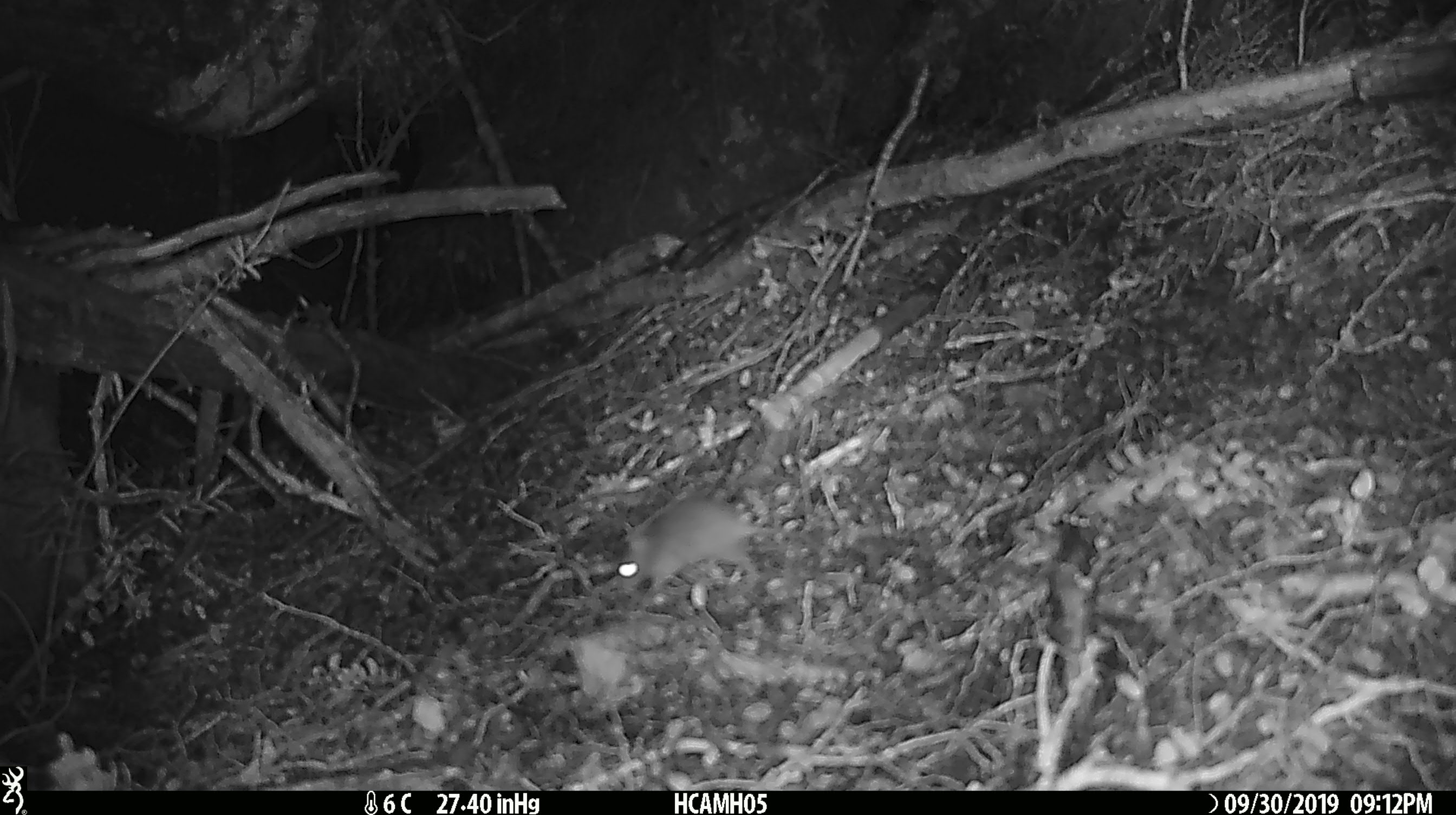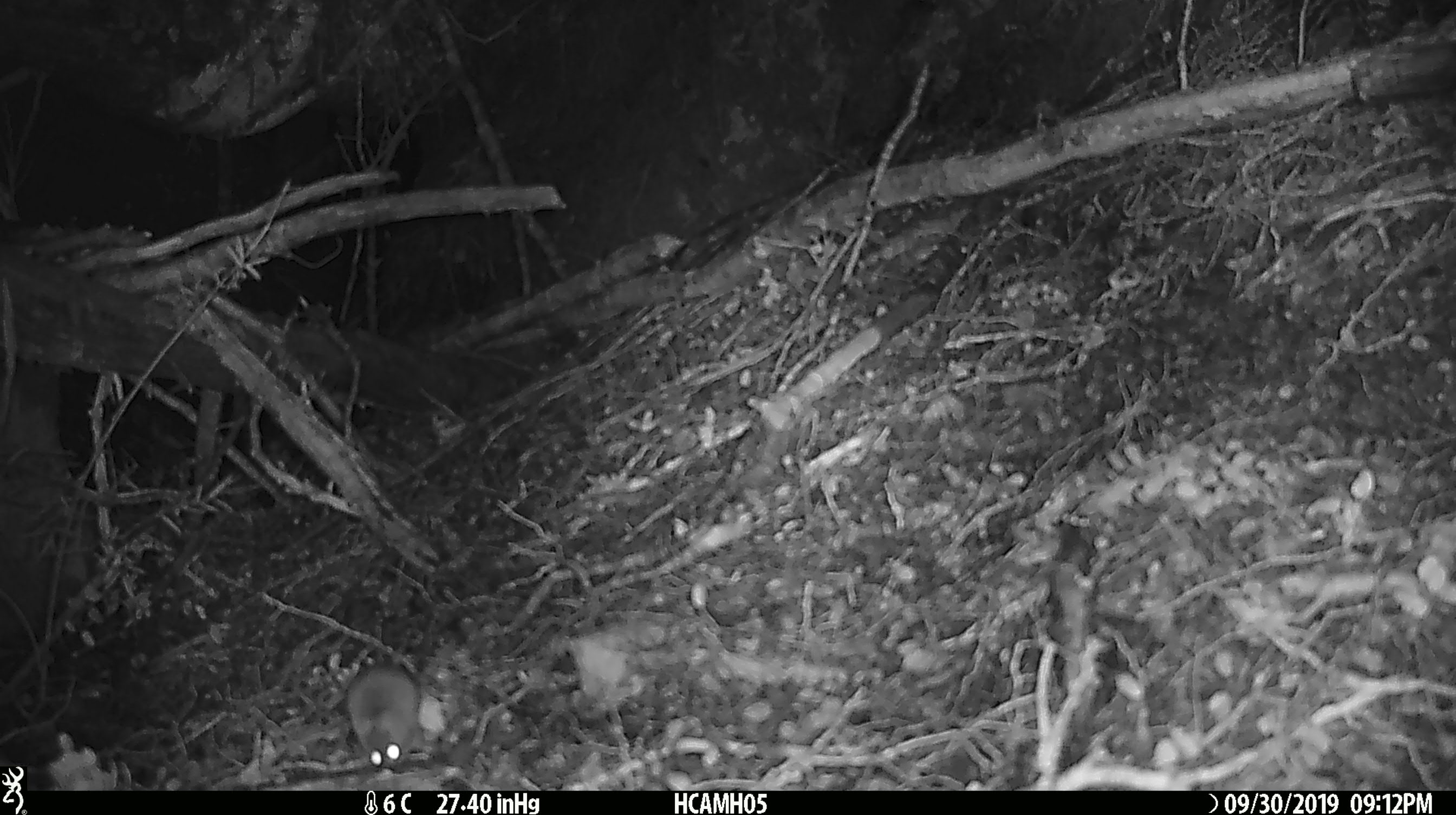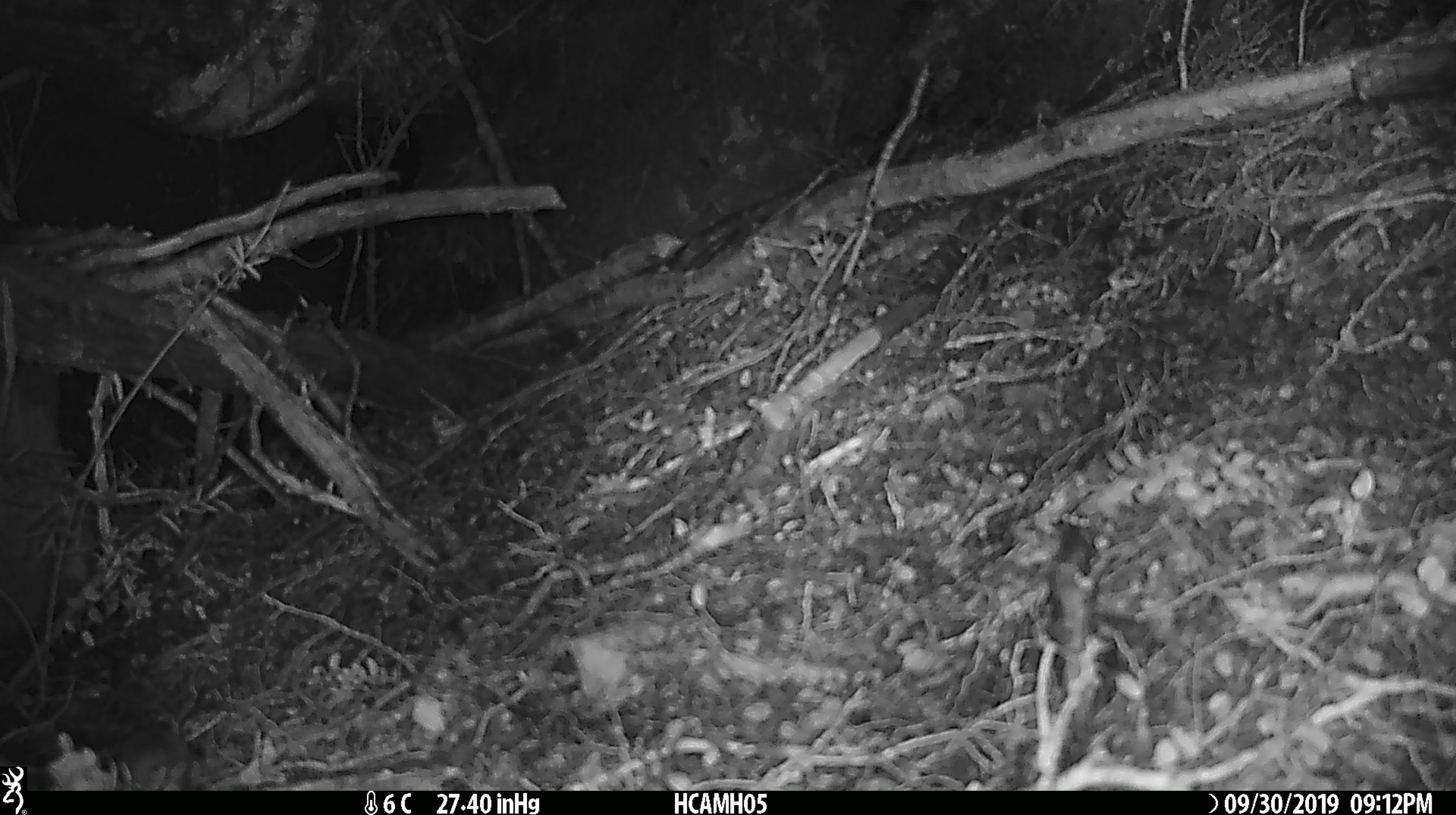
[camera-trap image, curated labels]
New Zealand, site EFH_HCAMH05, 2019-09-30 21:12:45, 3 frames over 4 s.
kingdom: Animalia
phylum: Chordata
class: Mammalia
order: Rodentia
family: Muridae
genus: Mus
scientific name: Mus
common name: mouse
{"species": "mouse (Mus)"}